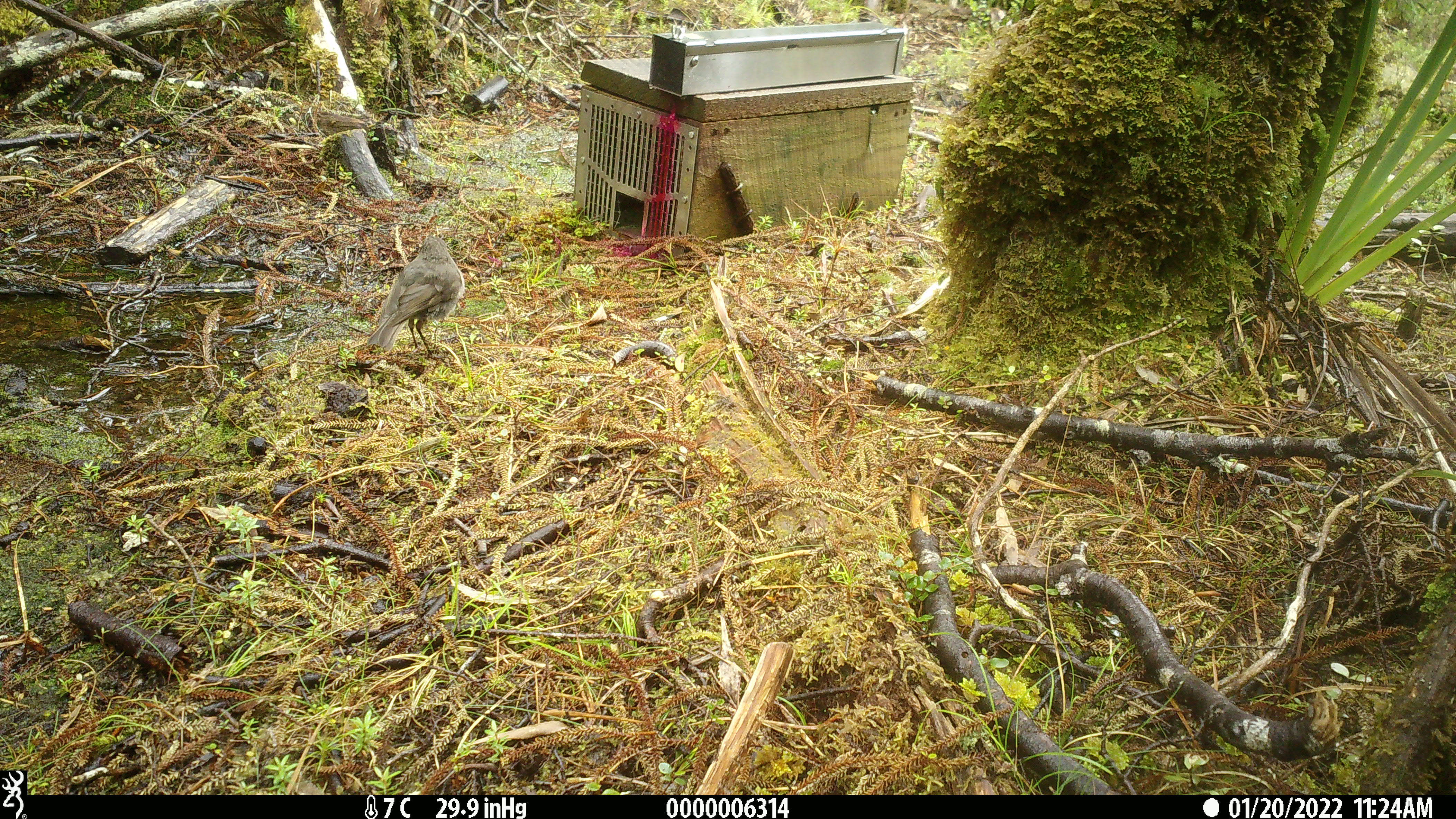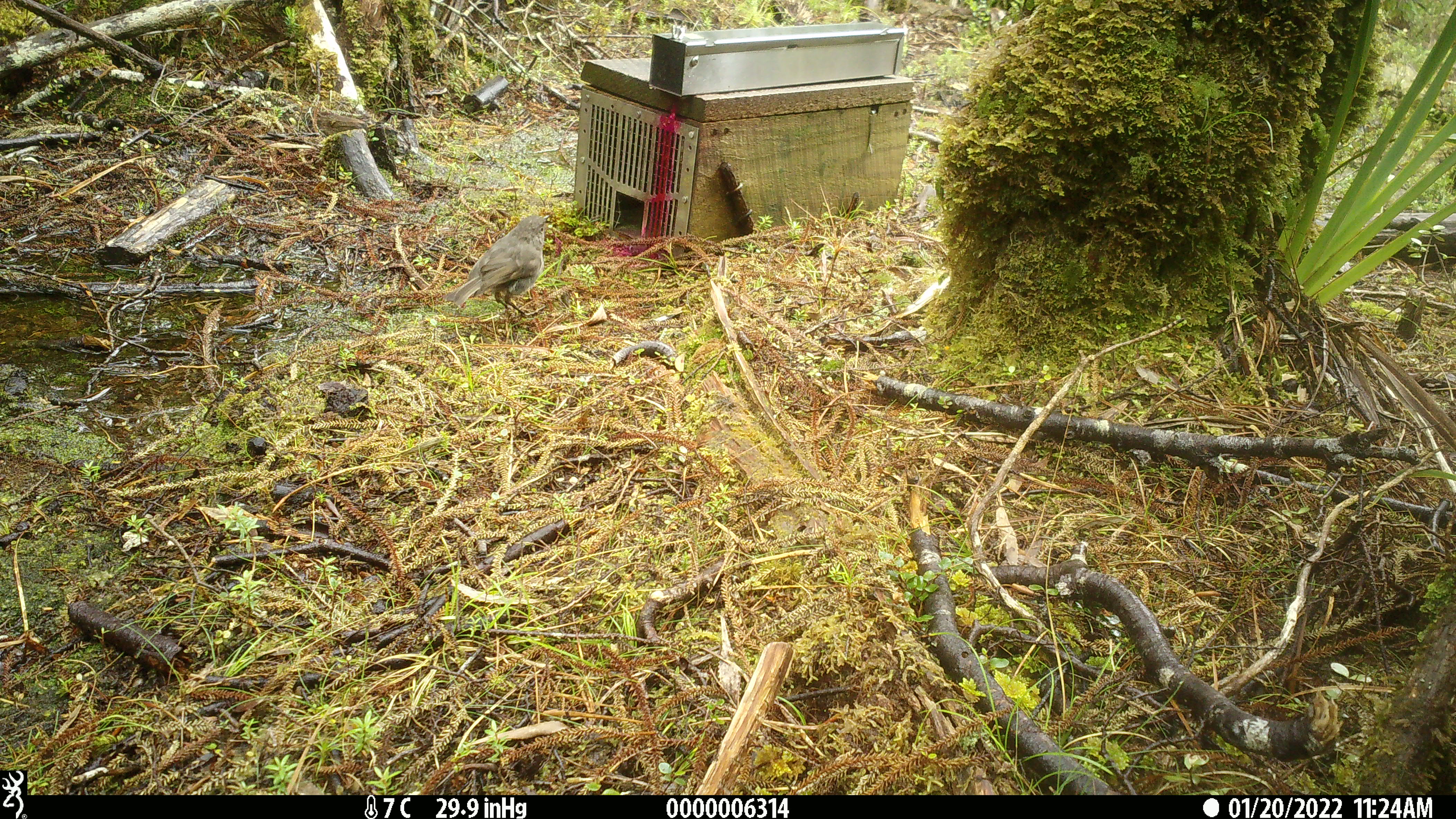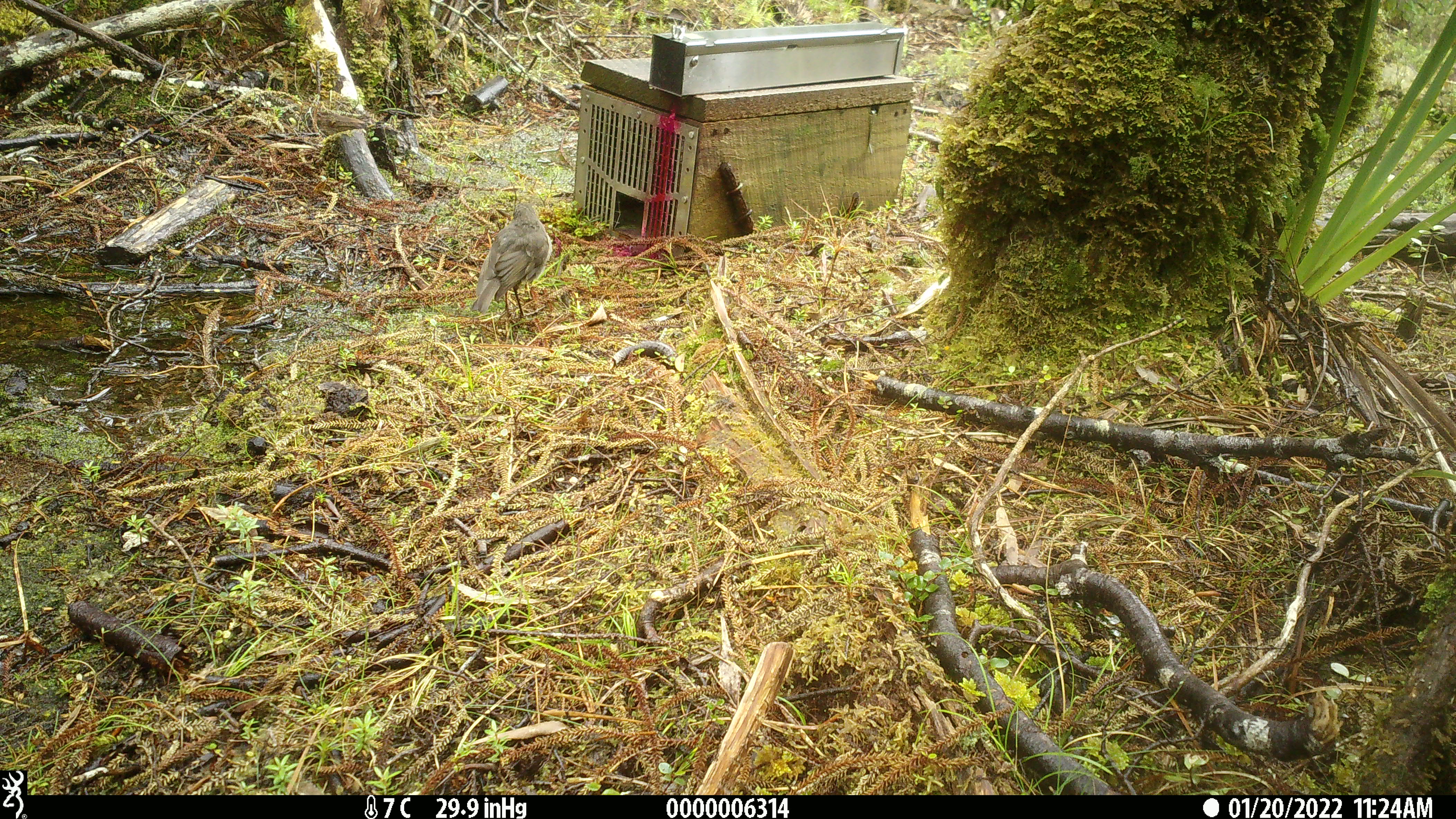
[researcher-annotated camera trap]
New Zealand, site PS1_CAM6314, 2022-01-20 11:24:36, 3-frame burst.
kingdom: Animalia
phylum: Chordata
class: Aves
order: Passeriformes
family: Petroicidae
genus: Petroica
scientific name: Petroica australis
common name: new zealand robin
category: robin